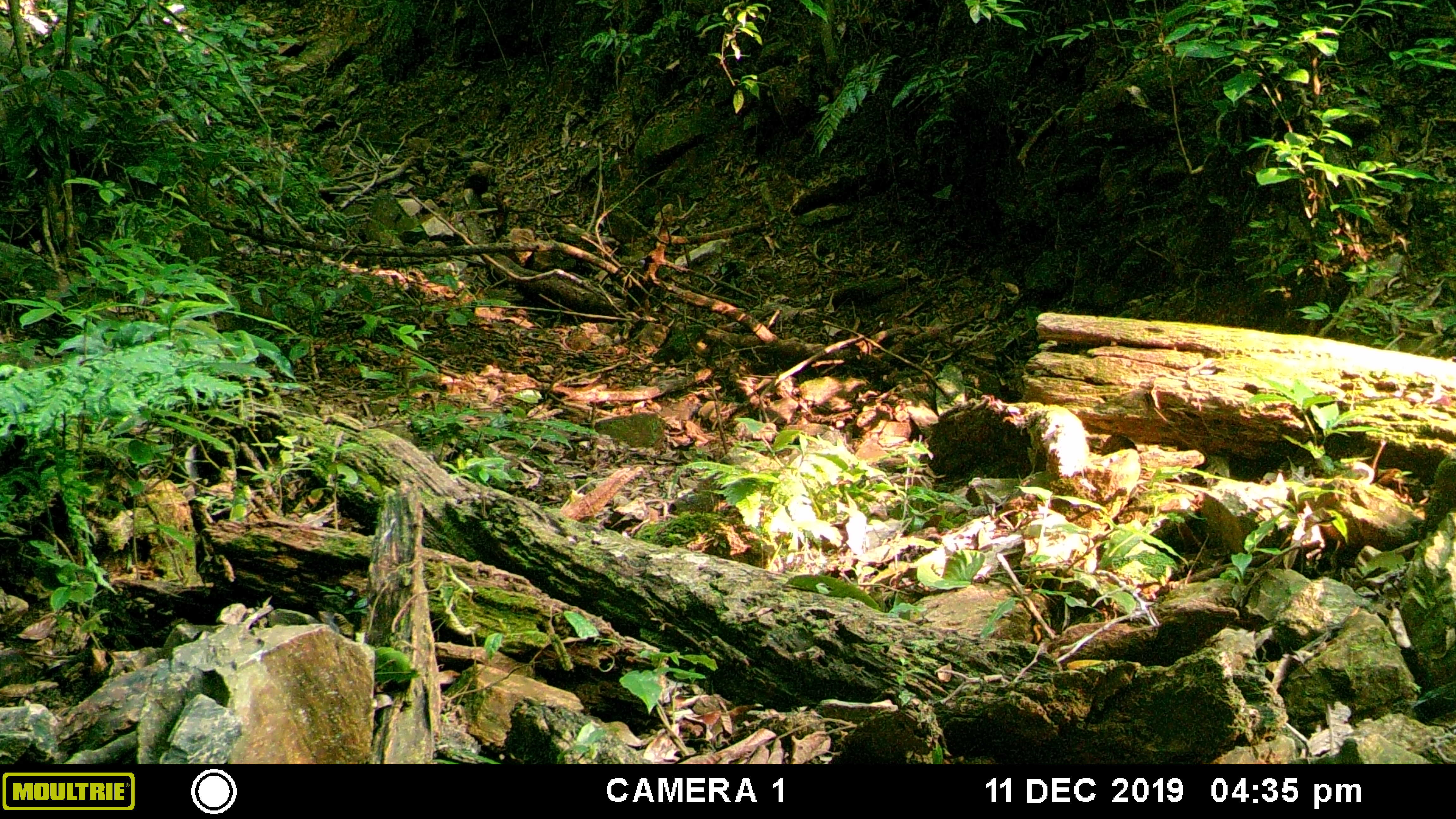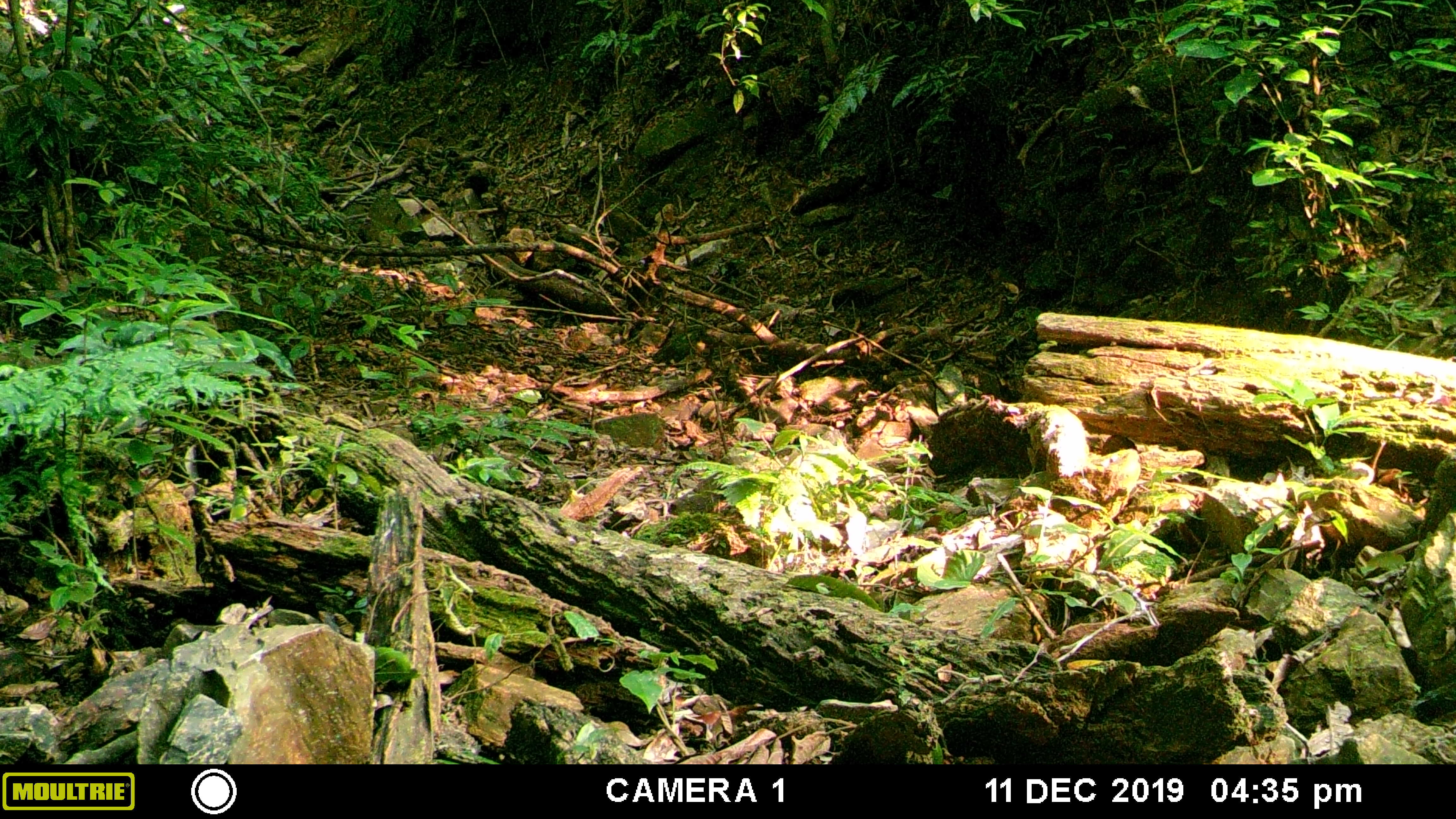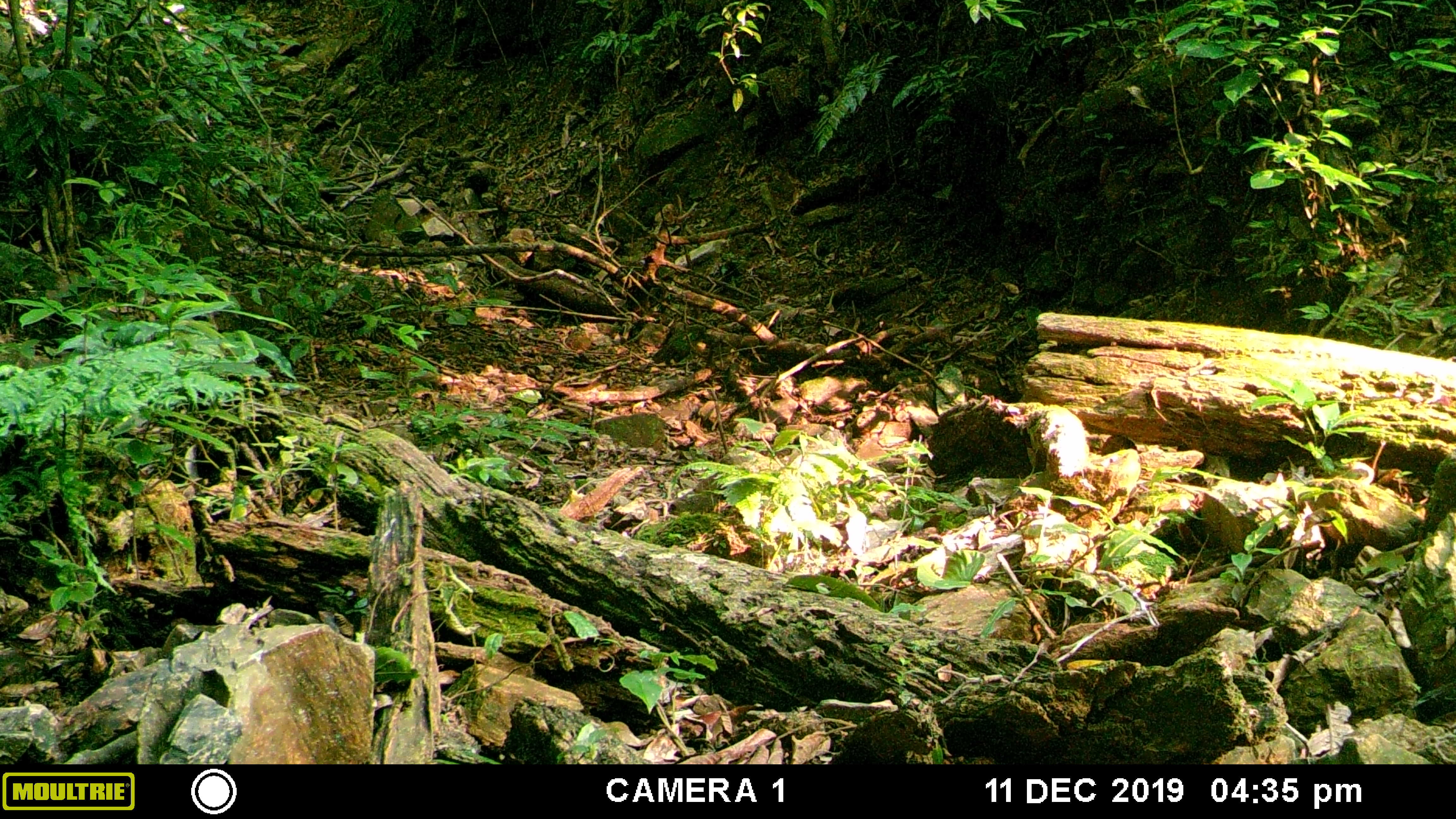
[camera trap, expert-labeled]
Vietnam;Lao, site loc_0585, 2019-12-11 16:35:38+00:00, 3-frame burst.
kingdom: Animalia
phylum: Chordata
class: Mammalia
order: Carnivora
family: Mustelidae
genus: Martes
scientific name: Martes flavigula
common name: yellow-throated marten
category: yellow throated marten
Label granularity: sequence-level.